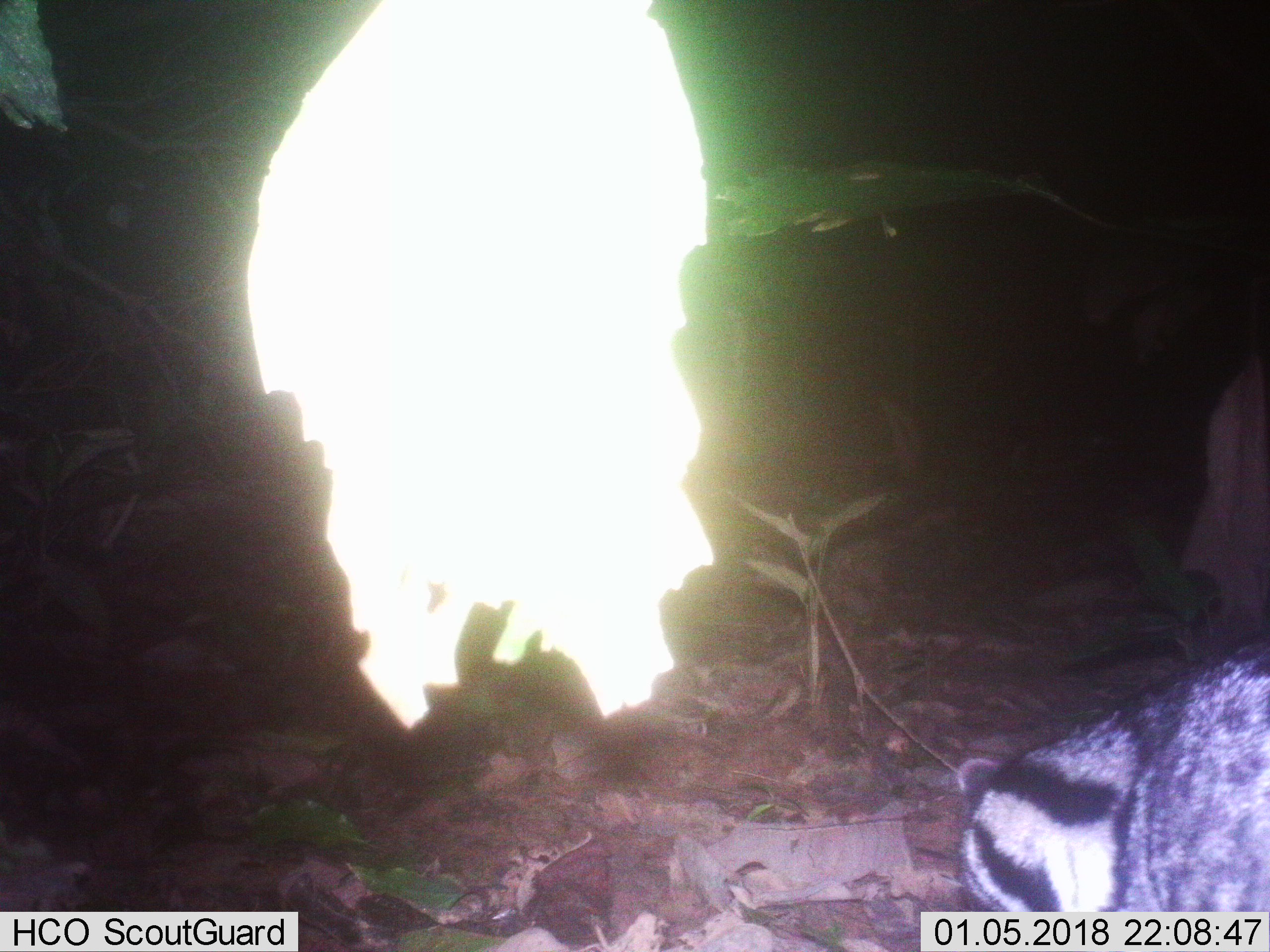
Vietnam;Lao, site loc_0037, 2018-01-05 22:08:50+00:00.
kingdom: Animalia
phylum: Chordata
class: Mammalia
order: Carnivora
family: Viverridae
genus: Viverra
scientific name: Viverra zibetha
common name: large indian civet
Large indian civet (Viverra zibetha). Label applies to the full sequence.